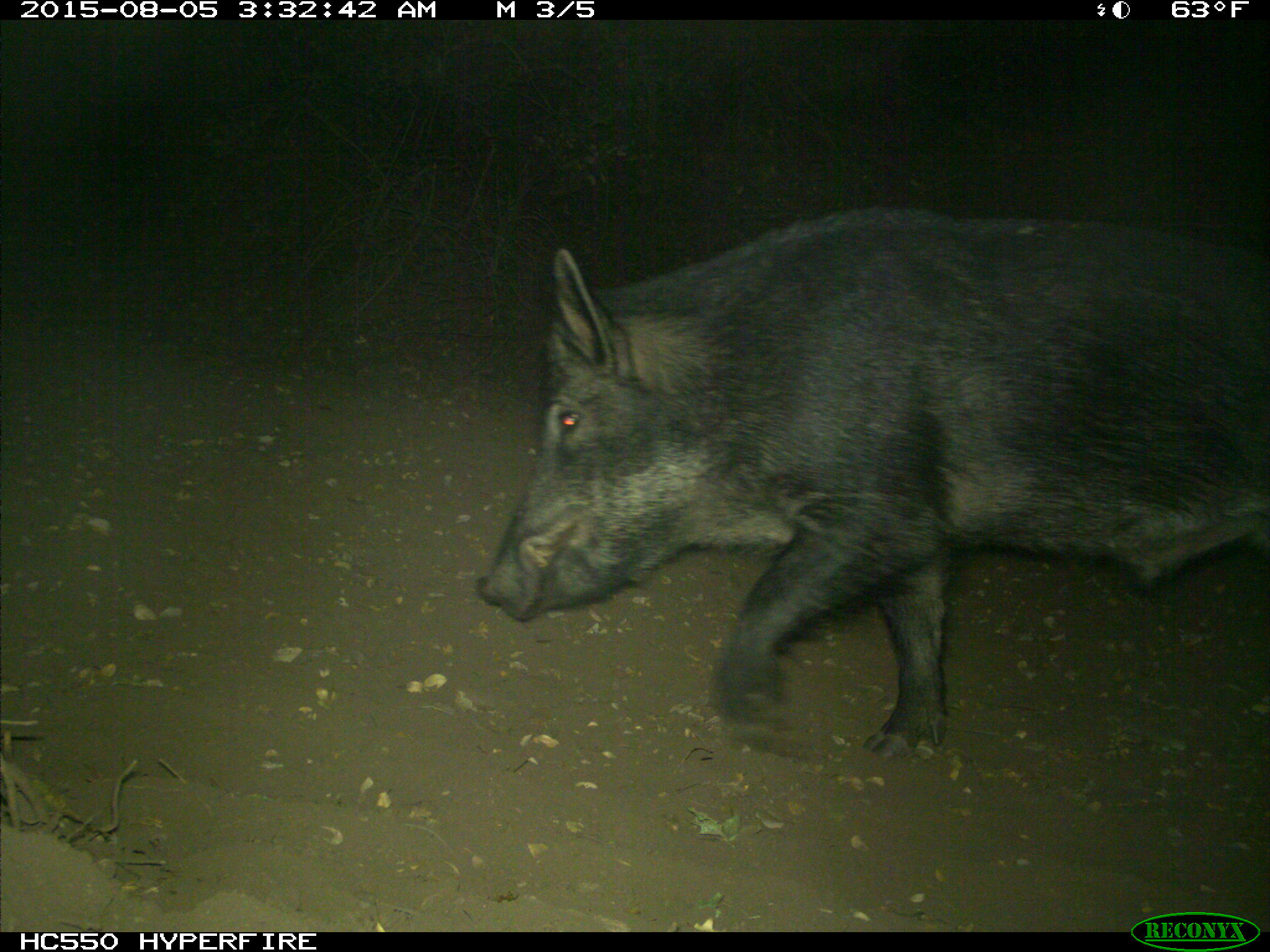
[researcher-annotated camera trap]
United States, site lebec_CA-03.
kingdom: Animalia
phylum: Chordata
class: Mammalia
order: Artiodactyla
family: Suidae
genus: Sus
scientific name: Sus scrofa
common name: wild boar